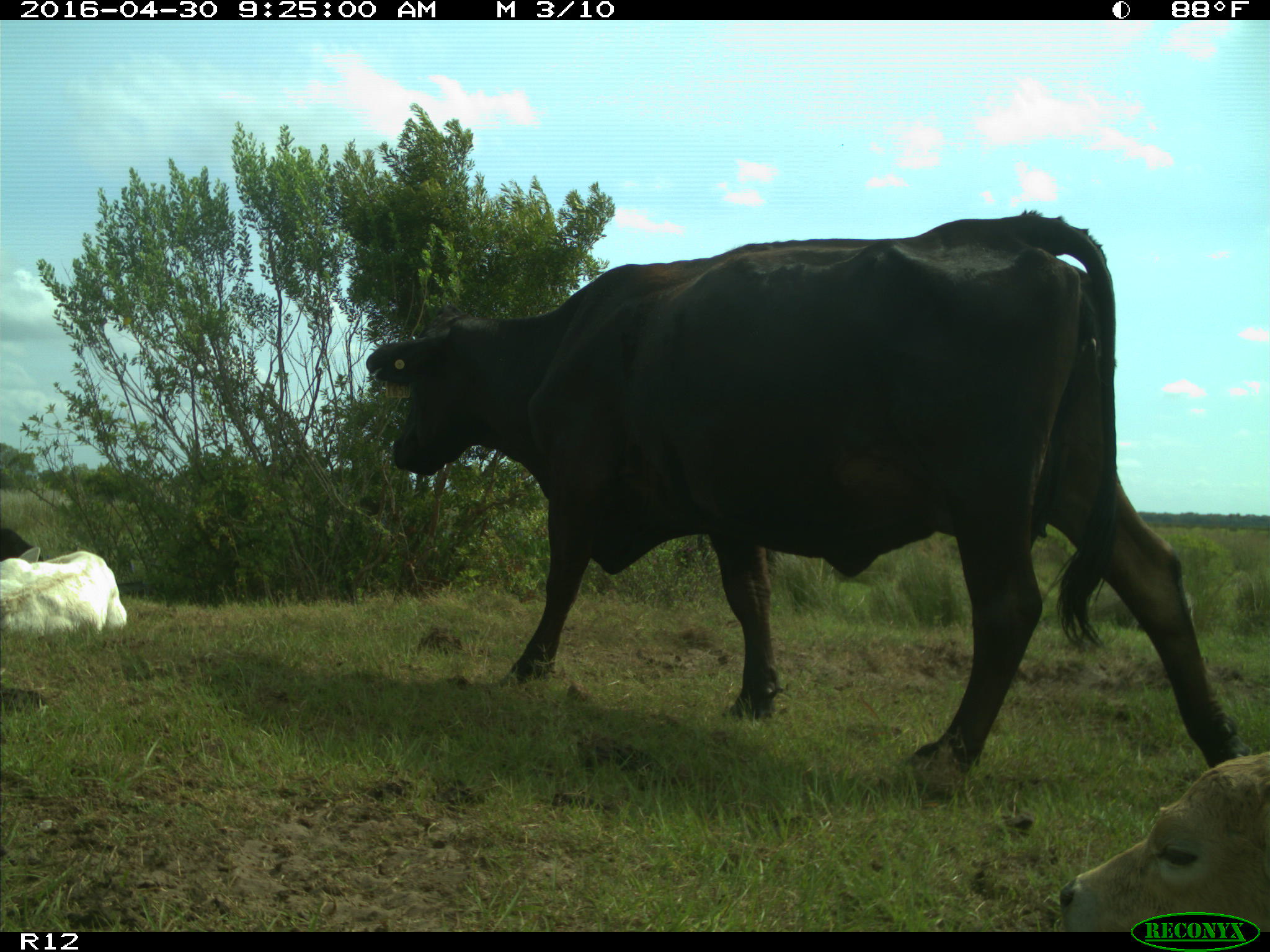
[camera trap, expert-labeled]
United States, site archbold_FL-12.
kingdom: Animalia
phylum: Chordata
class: Mammalia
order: Artiodactyla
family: Bovidae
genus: Bos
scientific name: Bos taurus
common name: domestic cow